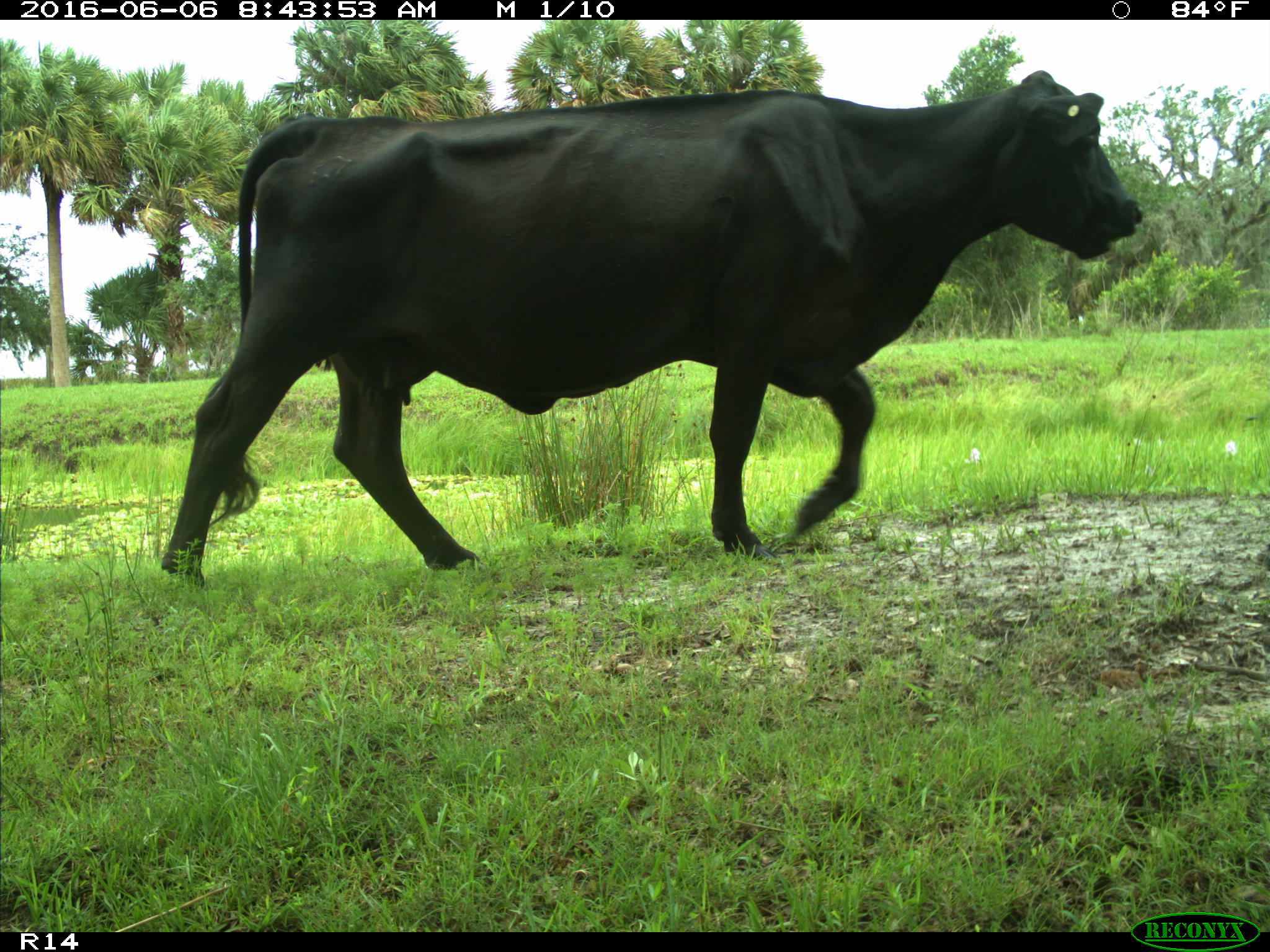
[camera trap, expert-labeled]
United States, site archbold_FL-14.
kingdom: Animalia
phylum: Chordata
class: Mammalia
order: Artiodactyla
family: Bovidae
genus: Bos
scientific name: Bos taurus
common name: domestic cow